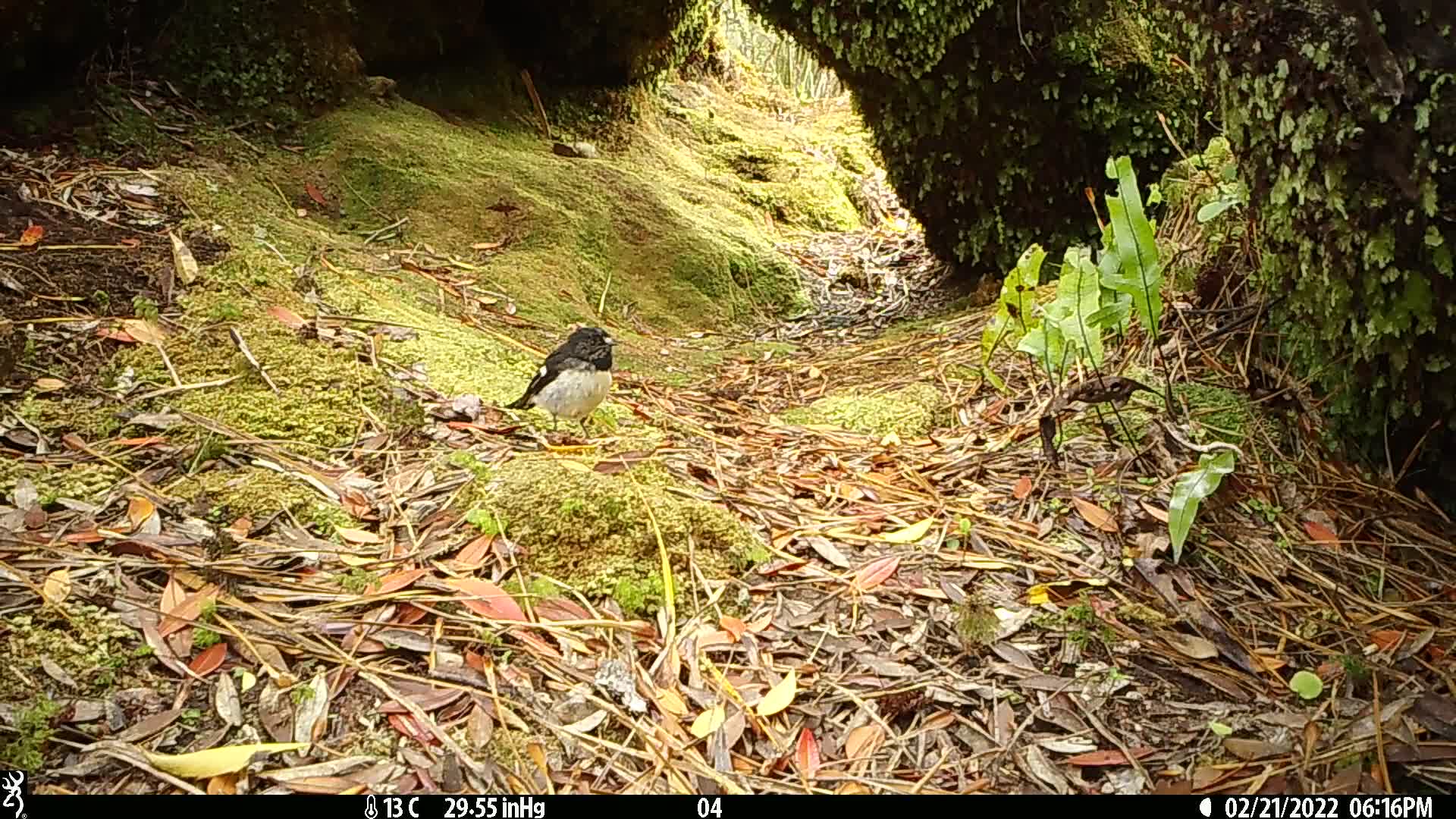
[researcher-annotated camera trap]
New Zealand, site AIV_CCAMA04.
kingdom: Animalia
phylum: Chordata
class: Aves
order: Passeriformes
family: Petroicidae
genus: Petroica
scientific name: Petroica macrocephala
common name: tomtit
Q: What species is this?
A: Tomtit (Petroica macrocephala).